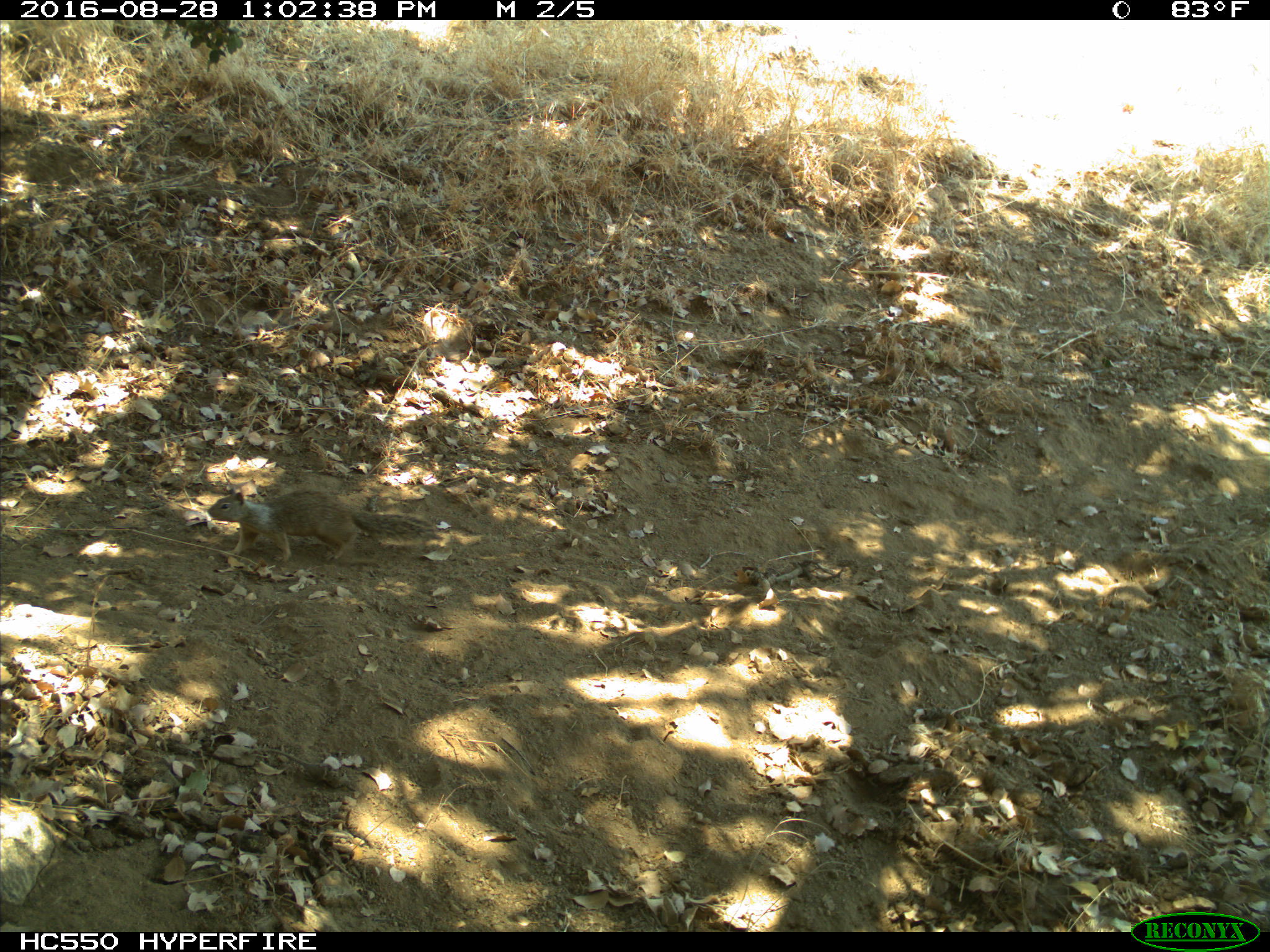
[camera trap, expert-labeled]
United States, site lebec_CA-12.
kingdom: Animalia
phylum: Chordata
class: Mammalia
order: Rodentia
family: Sciuridae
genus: Otospermophilus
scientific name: Otospermophilus beecheyi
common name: california ground squirrel